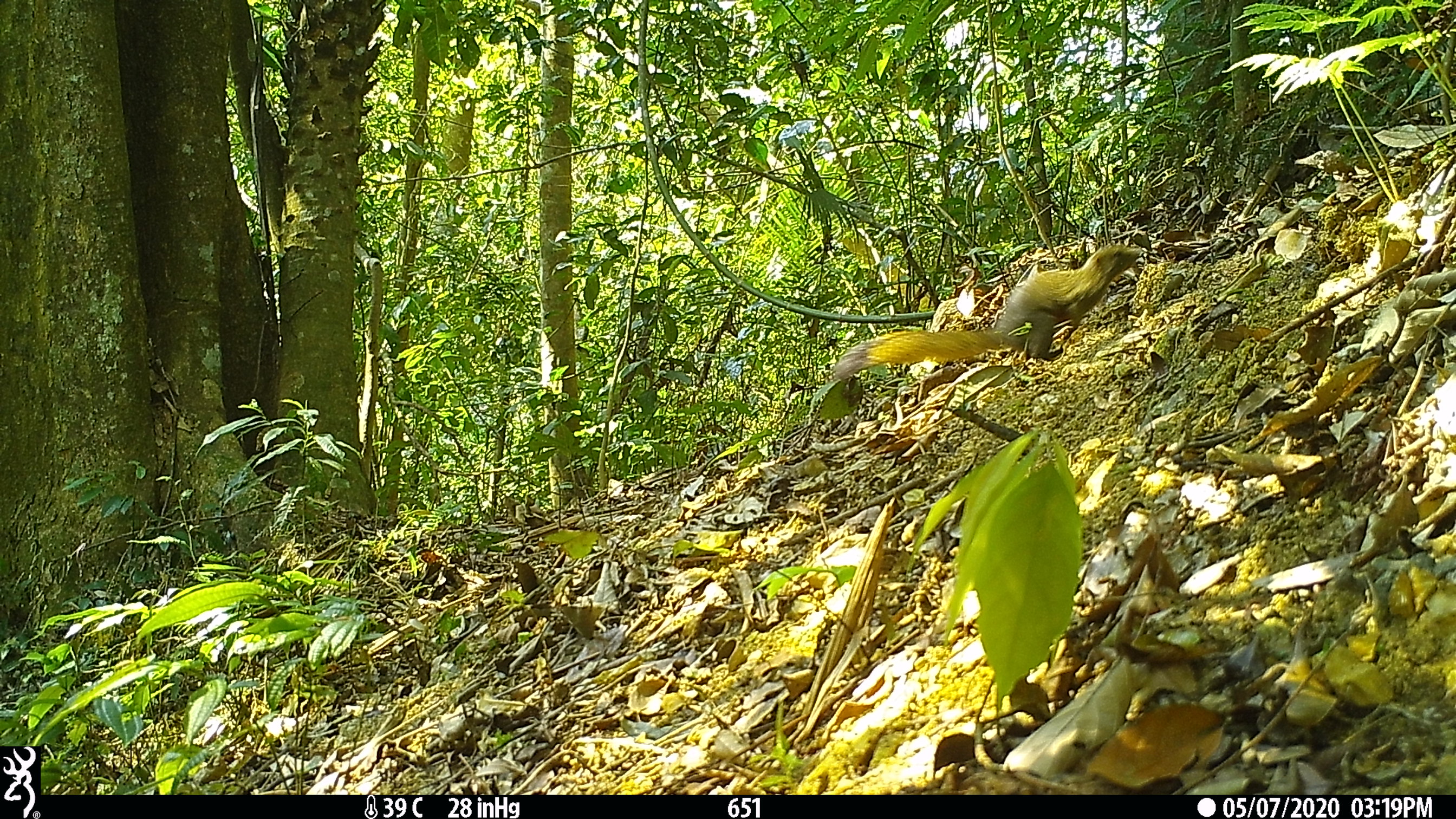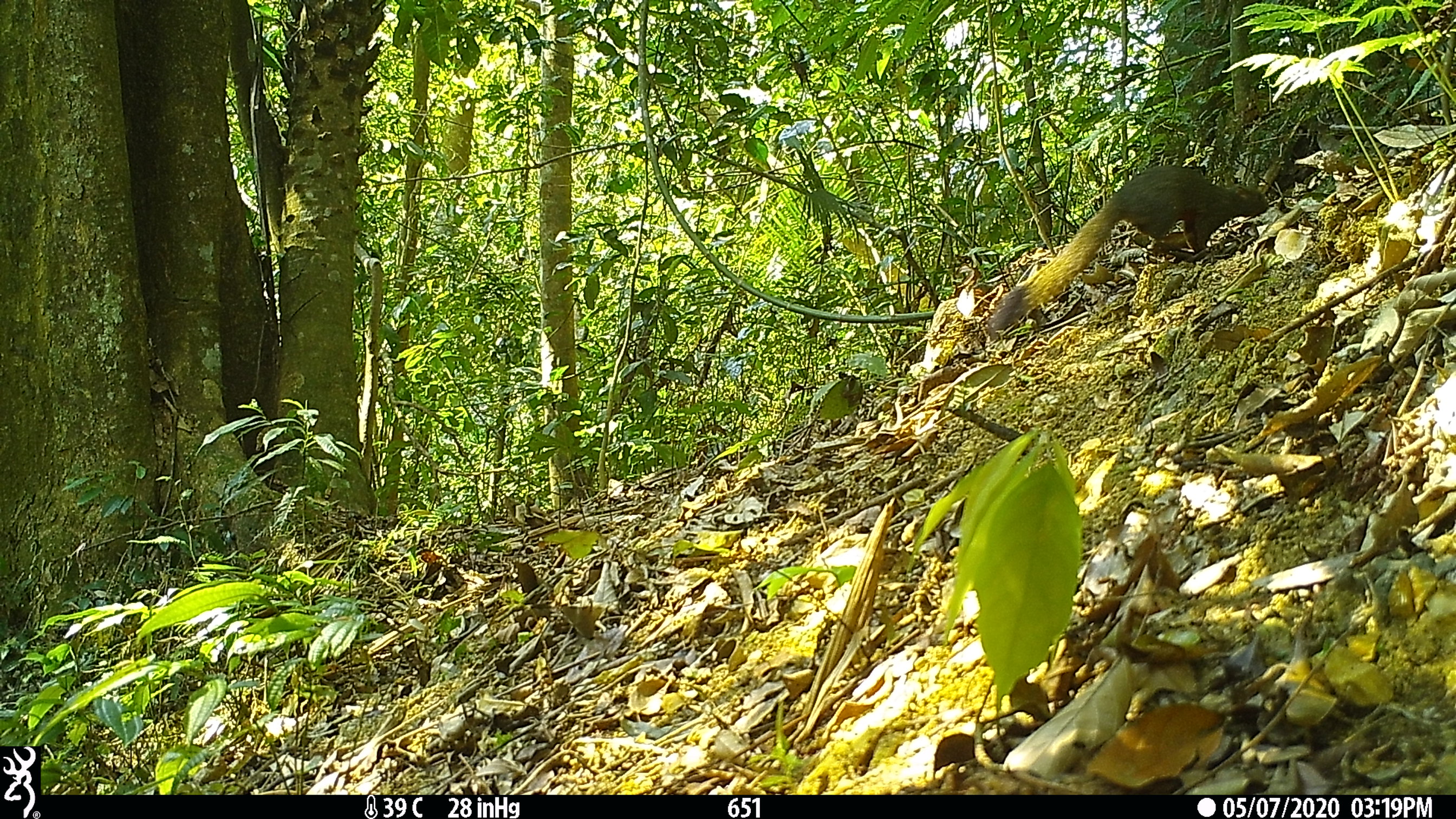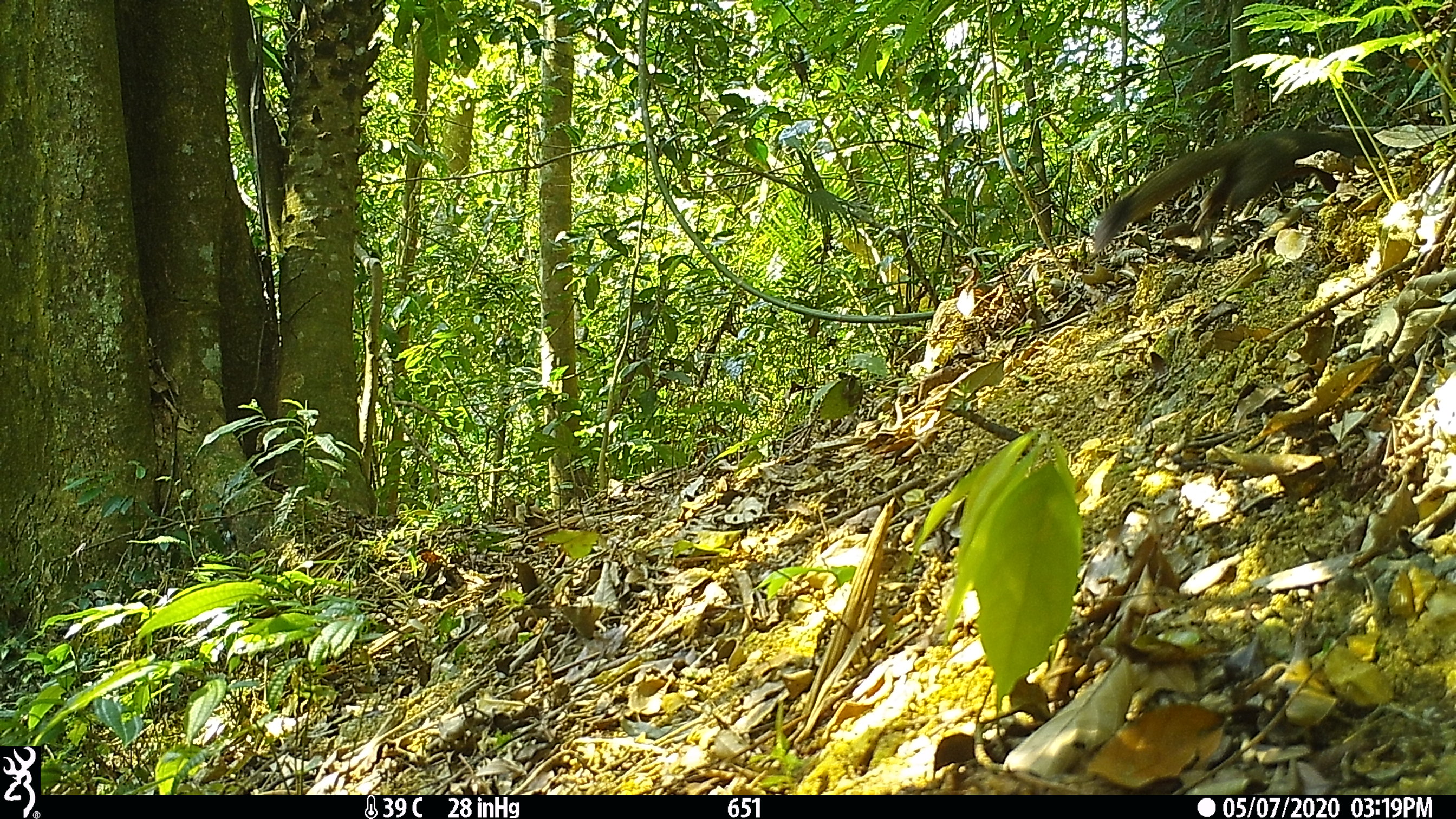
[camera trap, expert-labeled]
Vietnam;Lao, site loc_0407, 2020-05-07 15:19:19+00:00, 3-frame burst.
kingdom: Animalia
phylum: Chordata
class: Mammalia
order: Rodentia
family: Sciuridae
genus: Callosciurus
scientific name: Callosciurus erythraeus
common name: pallas's squirrel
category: pallass squirrel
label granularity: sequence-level